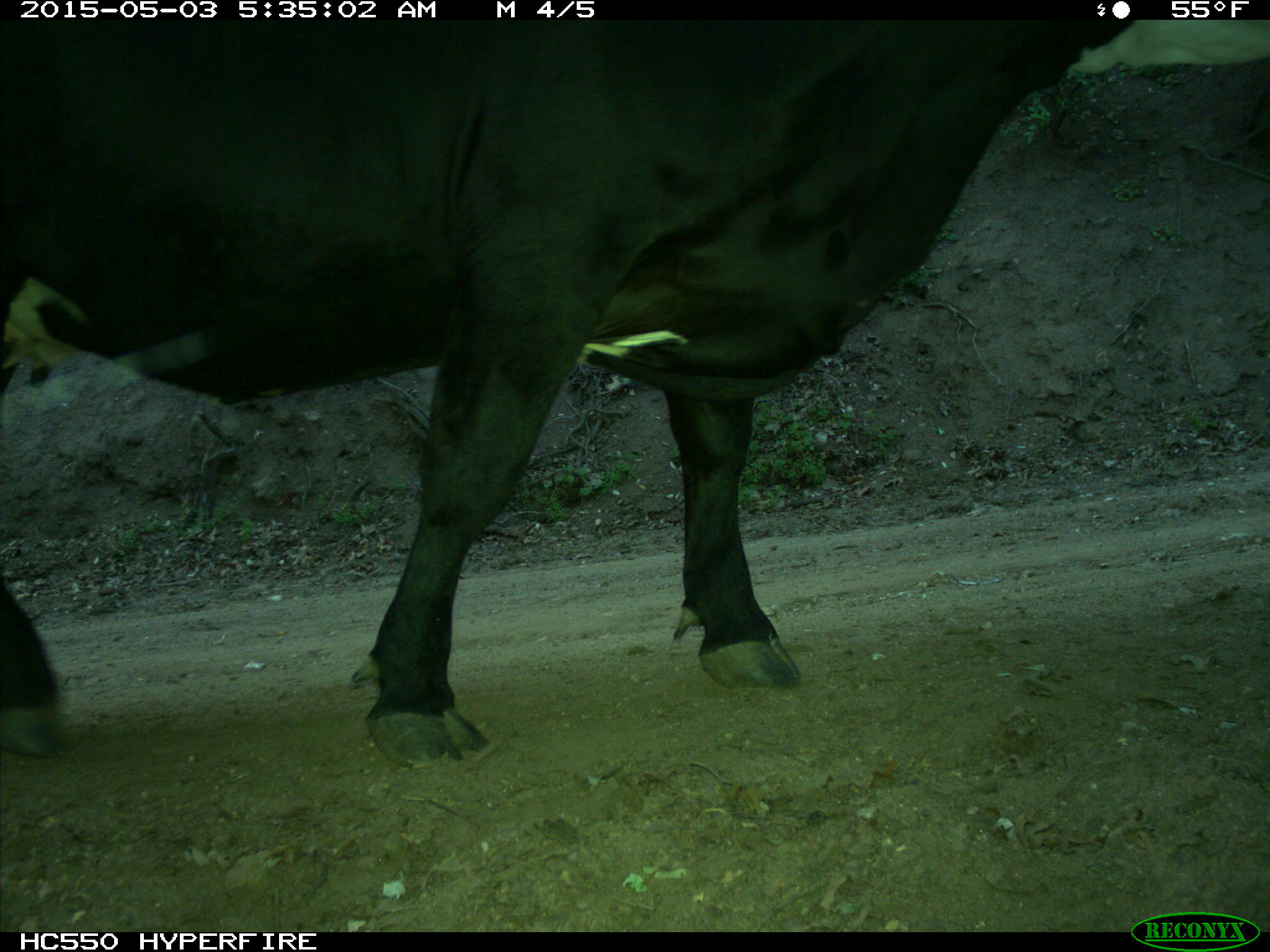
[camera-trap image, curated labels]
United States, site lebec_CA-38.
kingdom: Animalia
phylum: Chordata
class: Mammalia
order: Artiodactyla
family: Bovidae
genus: Bos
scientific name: Bos taurus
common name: domestic cow